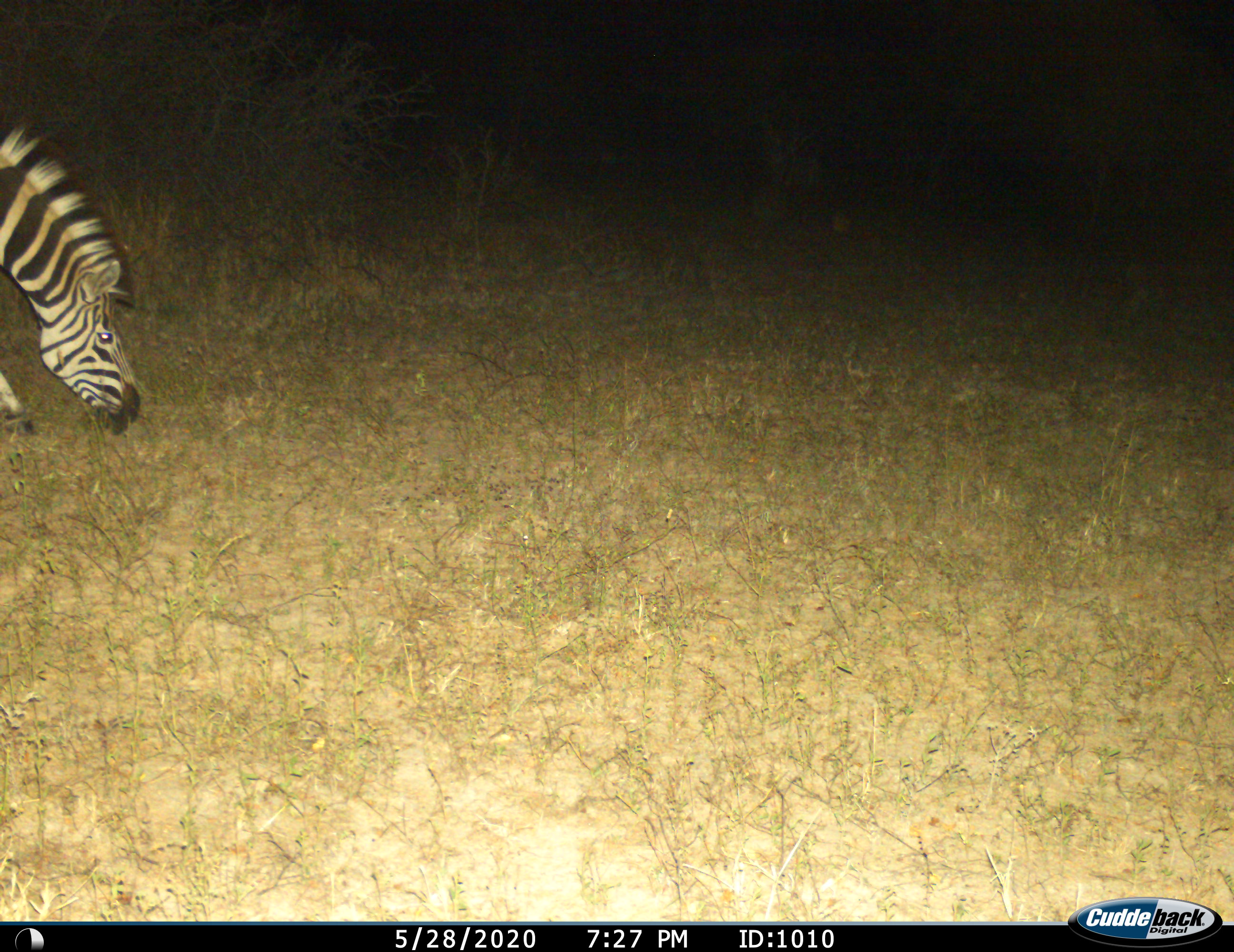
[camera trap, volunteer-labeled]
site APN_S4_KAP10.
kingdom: Animalia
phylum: Chordata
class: Mammalia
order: Perissodactyla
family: Equidae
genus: Equus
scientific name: Equus quagga burchellii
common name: burchell's zebra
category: zebraburchells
Zebraburchells (burchell's zebra) (Equus quagga burchellii), count 1. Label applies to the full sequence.